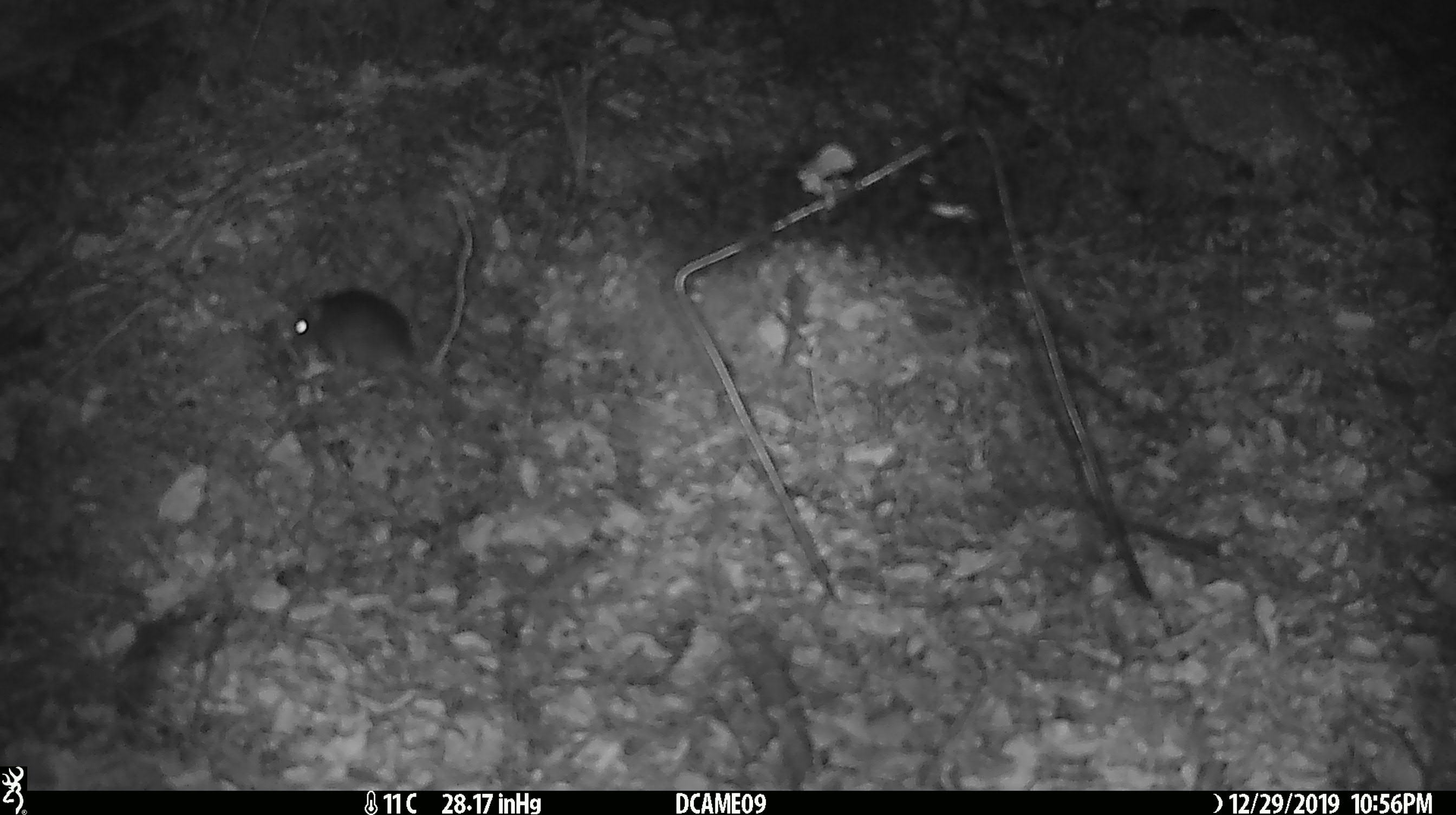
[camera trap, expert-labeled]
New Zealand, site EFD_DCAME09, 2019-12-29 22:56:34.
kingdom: Animalia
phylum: Chordata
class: Mammalia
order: Rodentia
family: Muridae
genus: Mus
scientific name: Mus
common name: mouse